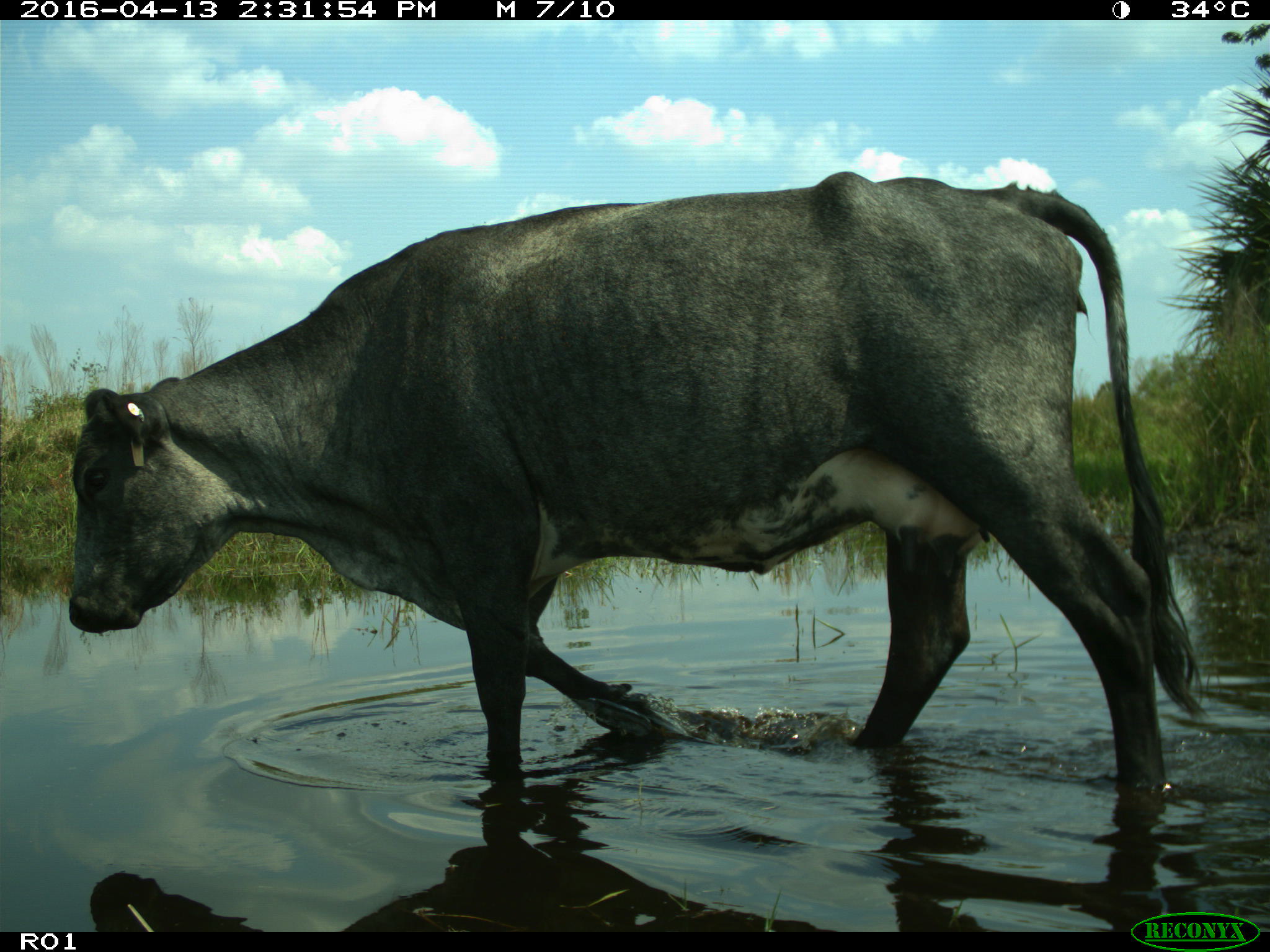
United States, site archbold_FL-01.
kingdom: Animalia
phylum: Chordata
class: Mammalia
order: Artiodactyla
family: Bovidae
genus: Bos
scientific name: Bos taurus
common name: domestic cow